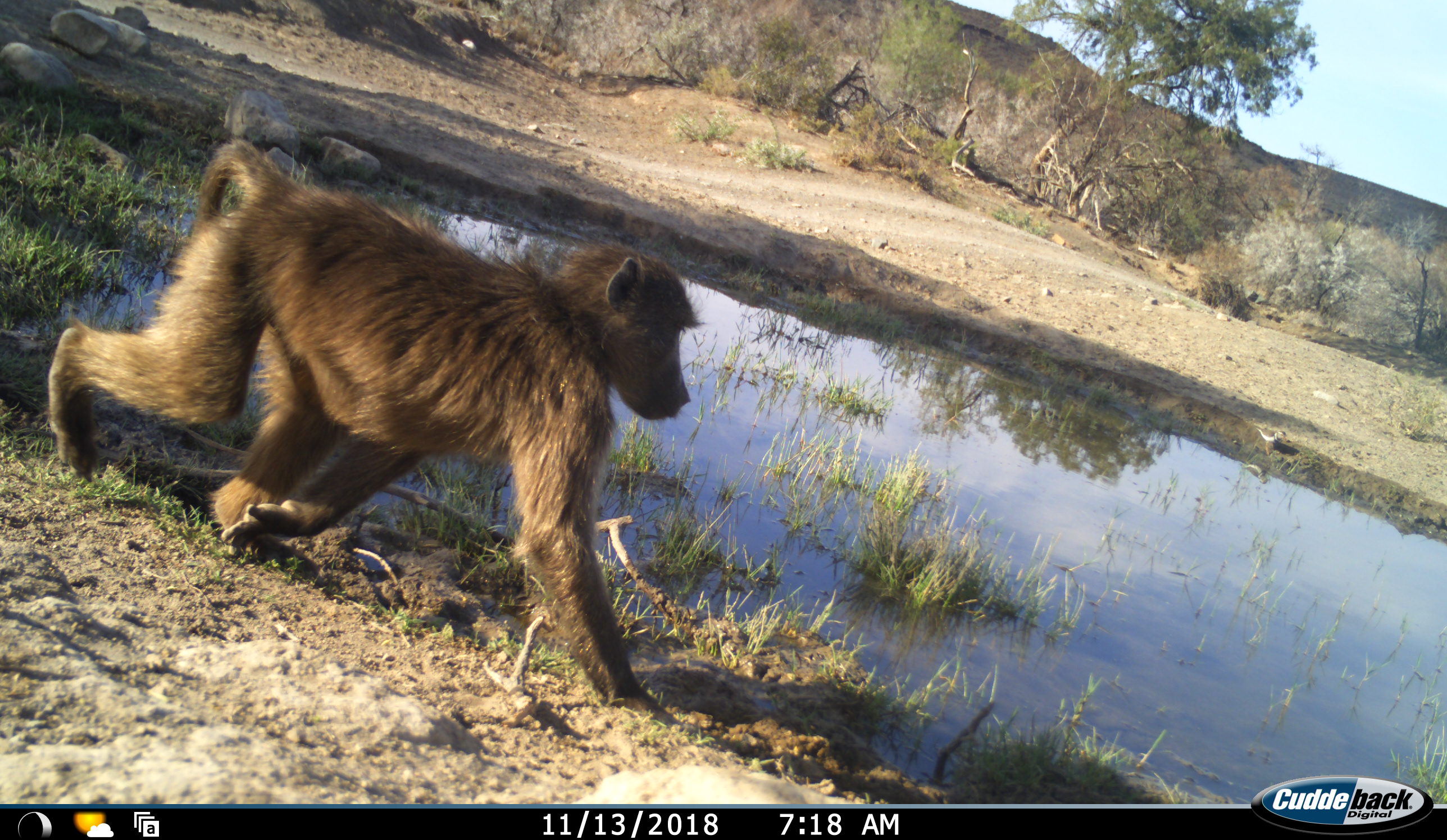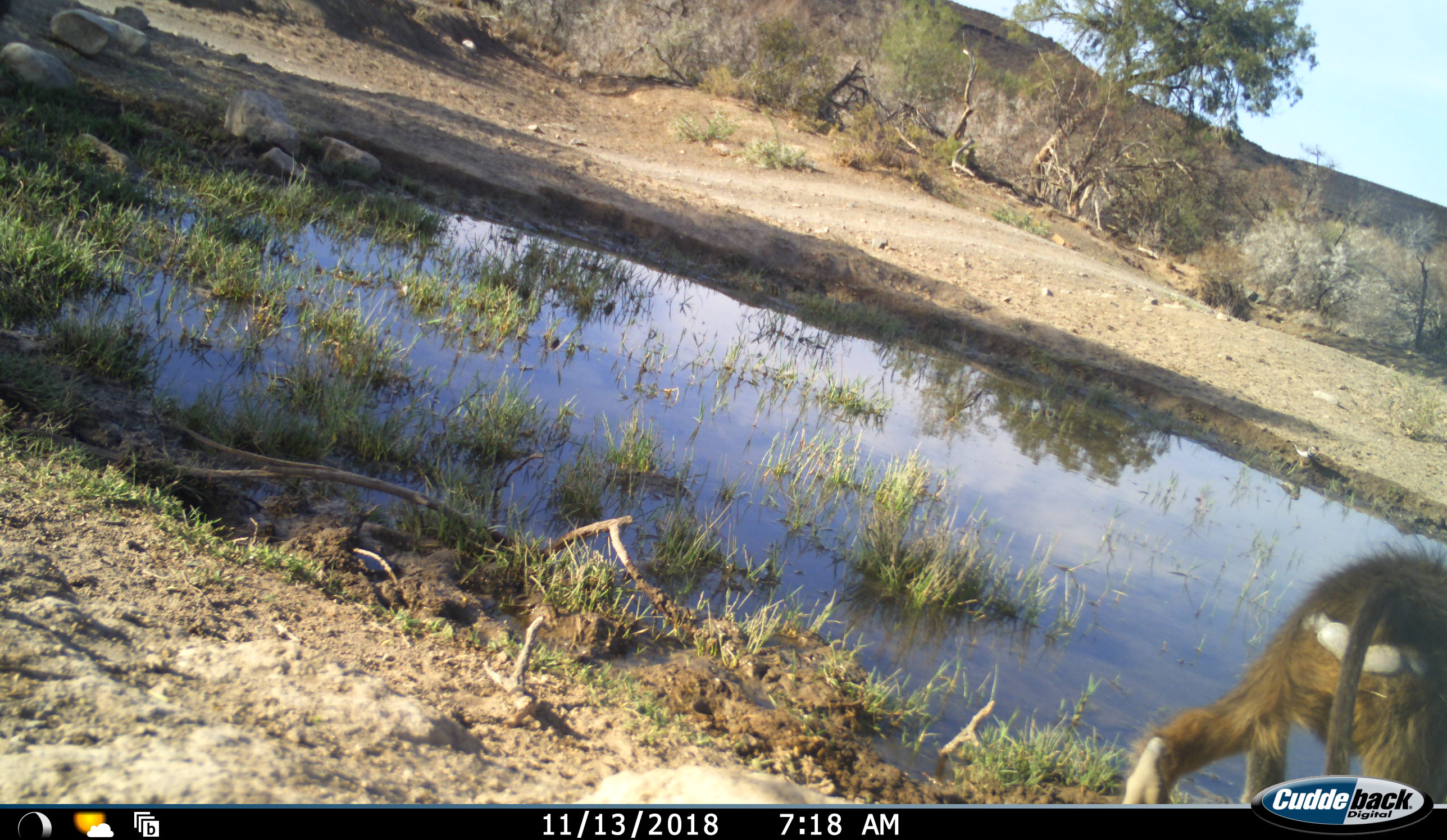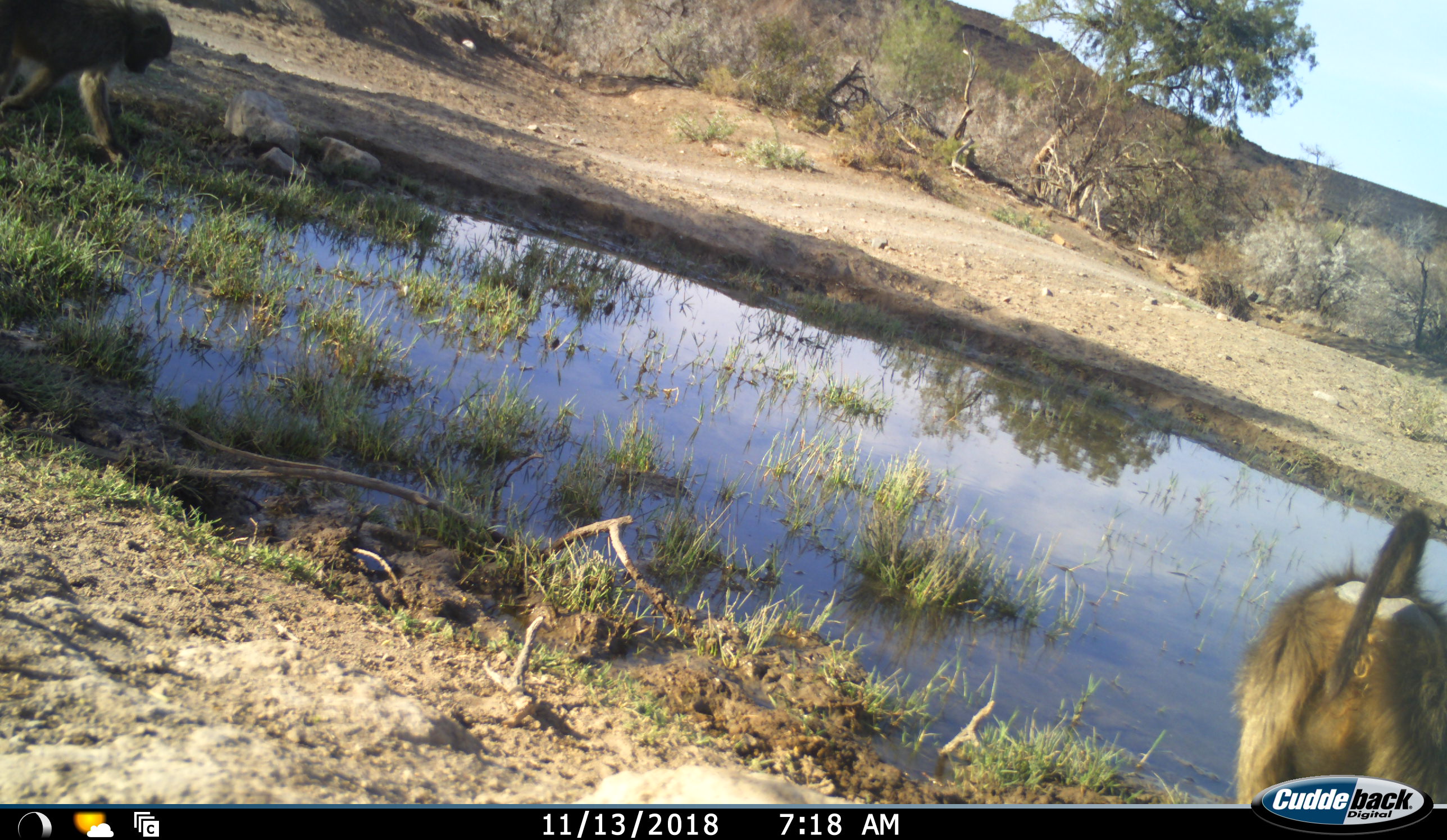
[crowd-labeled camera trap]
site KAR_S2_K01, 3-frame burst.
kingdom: Animalia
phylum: Chordata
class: Mammalia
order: Primates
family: Cercopithecidae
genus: Papio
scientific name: Papio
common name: baboon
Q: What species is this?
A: Baboon (Papio).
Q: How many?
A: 2.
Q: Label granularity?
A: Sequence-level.